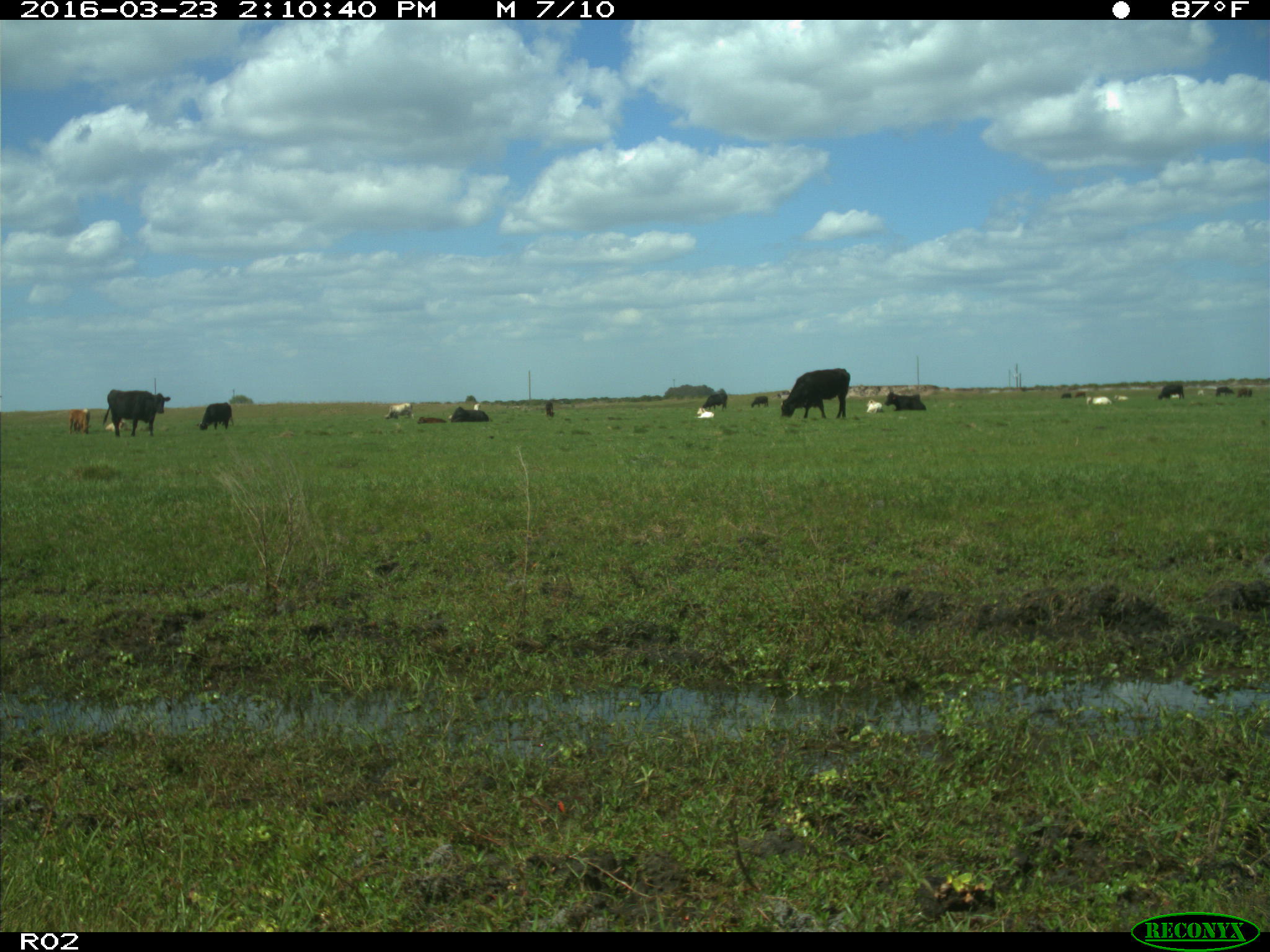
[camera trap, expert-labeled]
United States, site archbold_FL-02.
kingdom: Animalia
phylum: Chordata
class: Mammalia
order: Artiodactyla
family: Bovidae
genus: Bos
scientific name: Bos taurus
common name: domestic cow